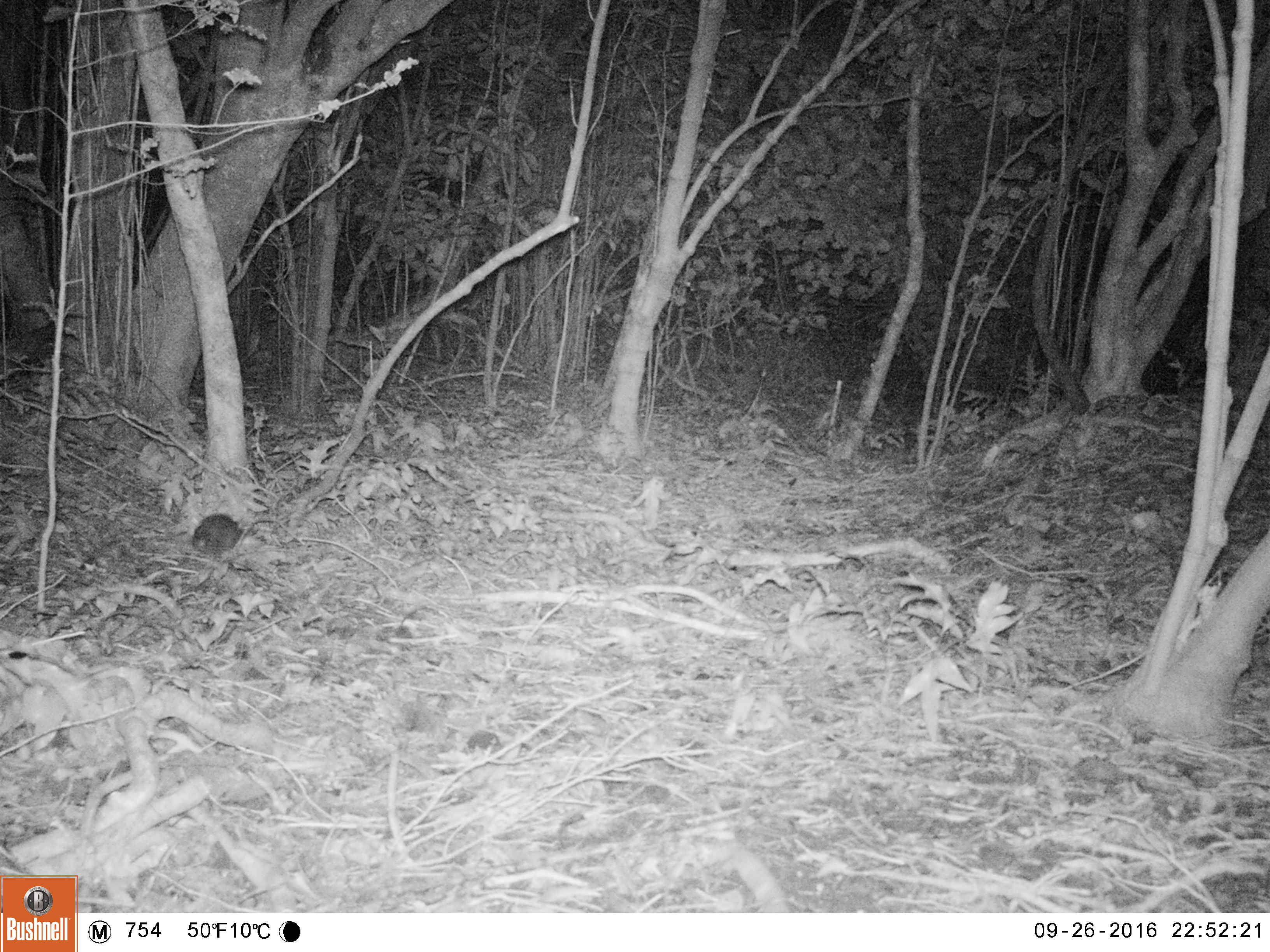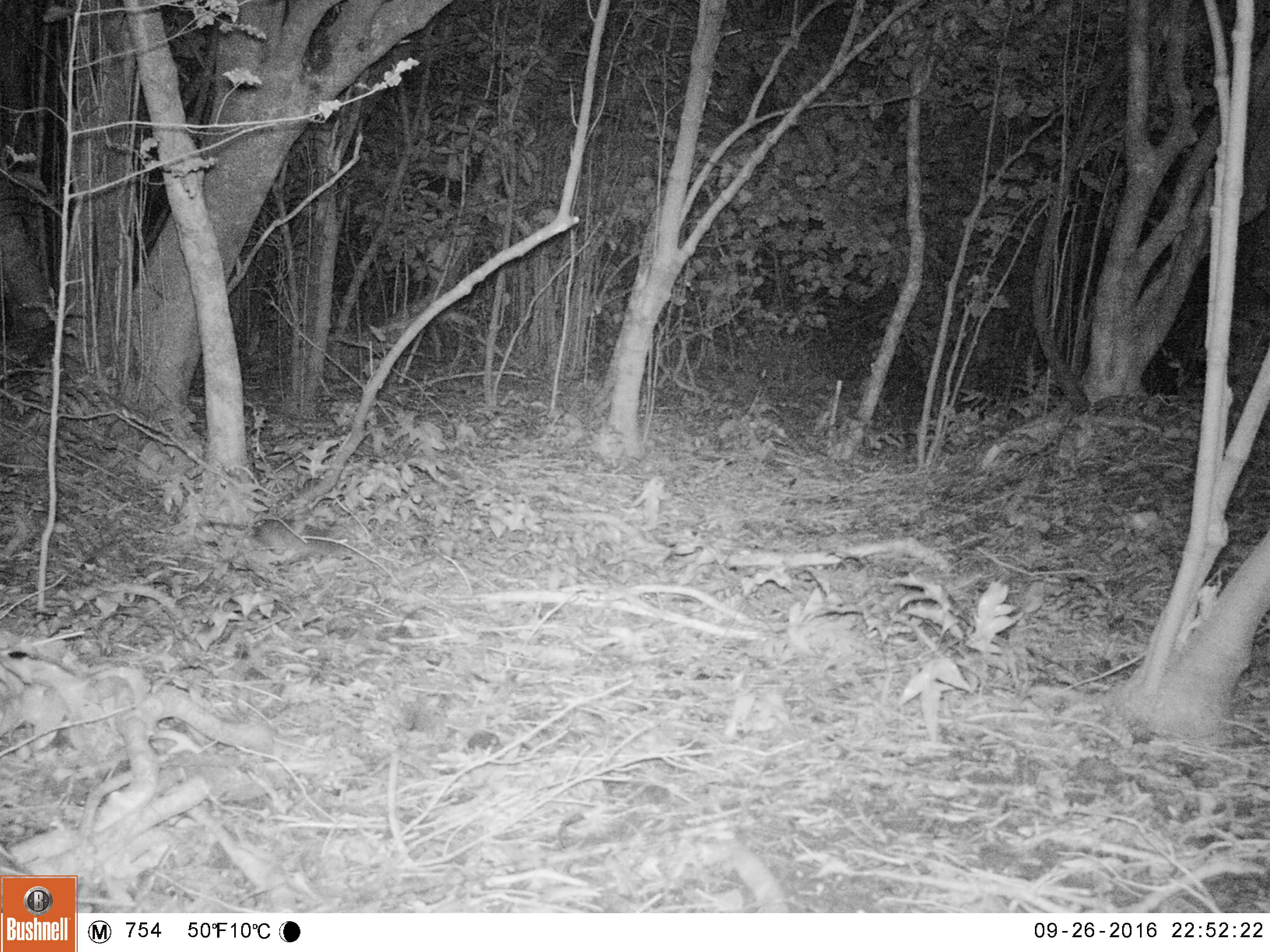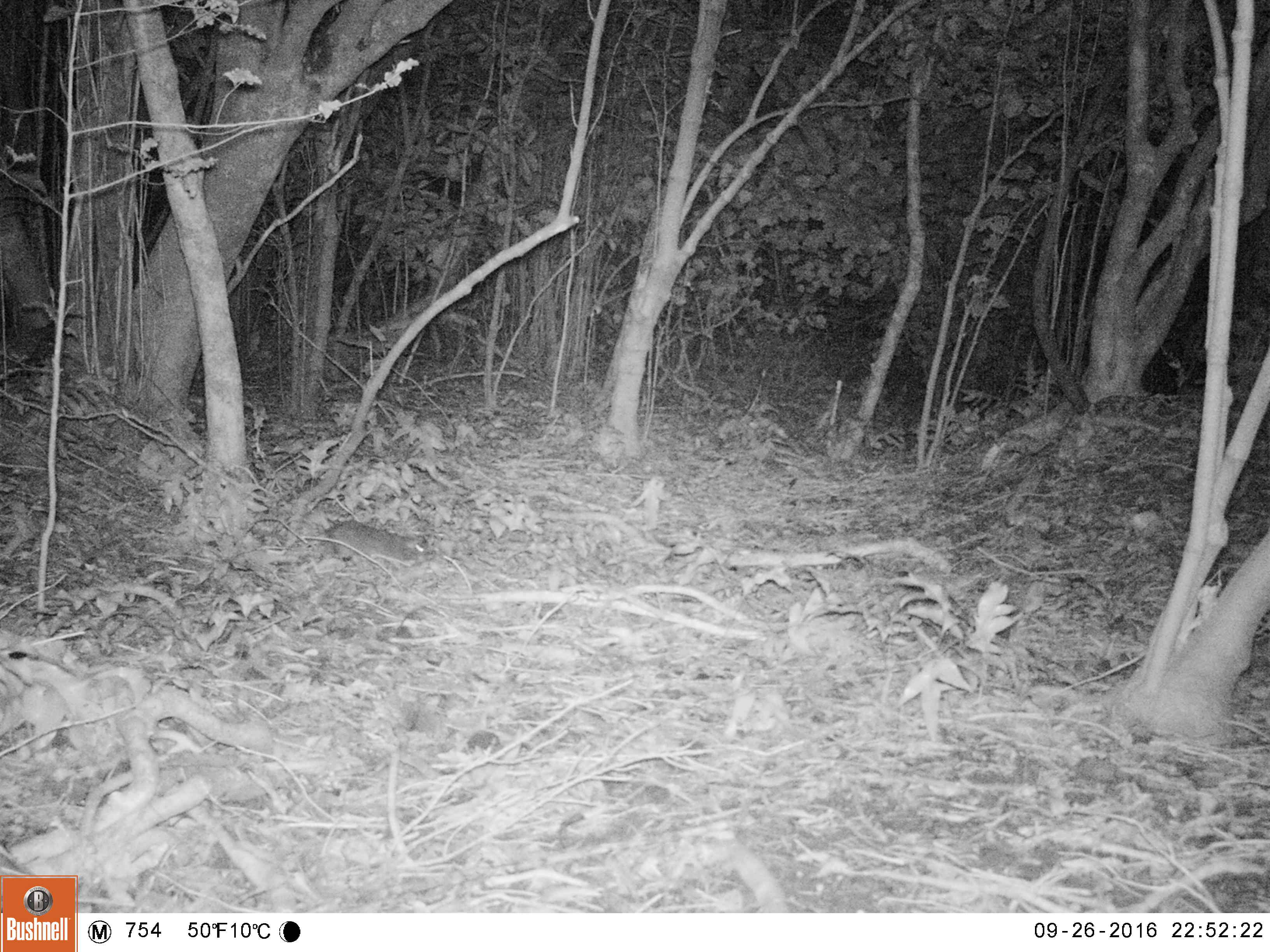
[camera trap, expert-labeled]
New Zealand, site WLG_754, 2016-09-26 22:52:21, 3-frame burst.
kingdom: Animalia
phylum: Chordata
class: Mammalia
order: Rodentia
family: Muridae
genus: Rattus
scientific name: Rattus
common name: rat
Rat (Rattus).